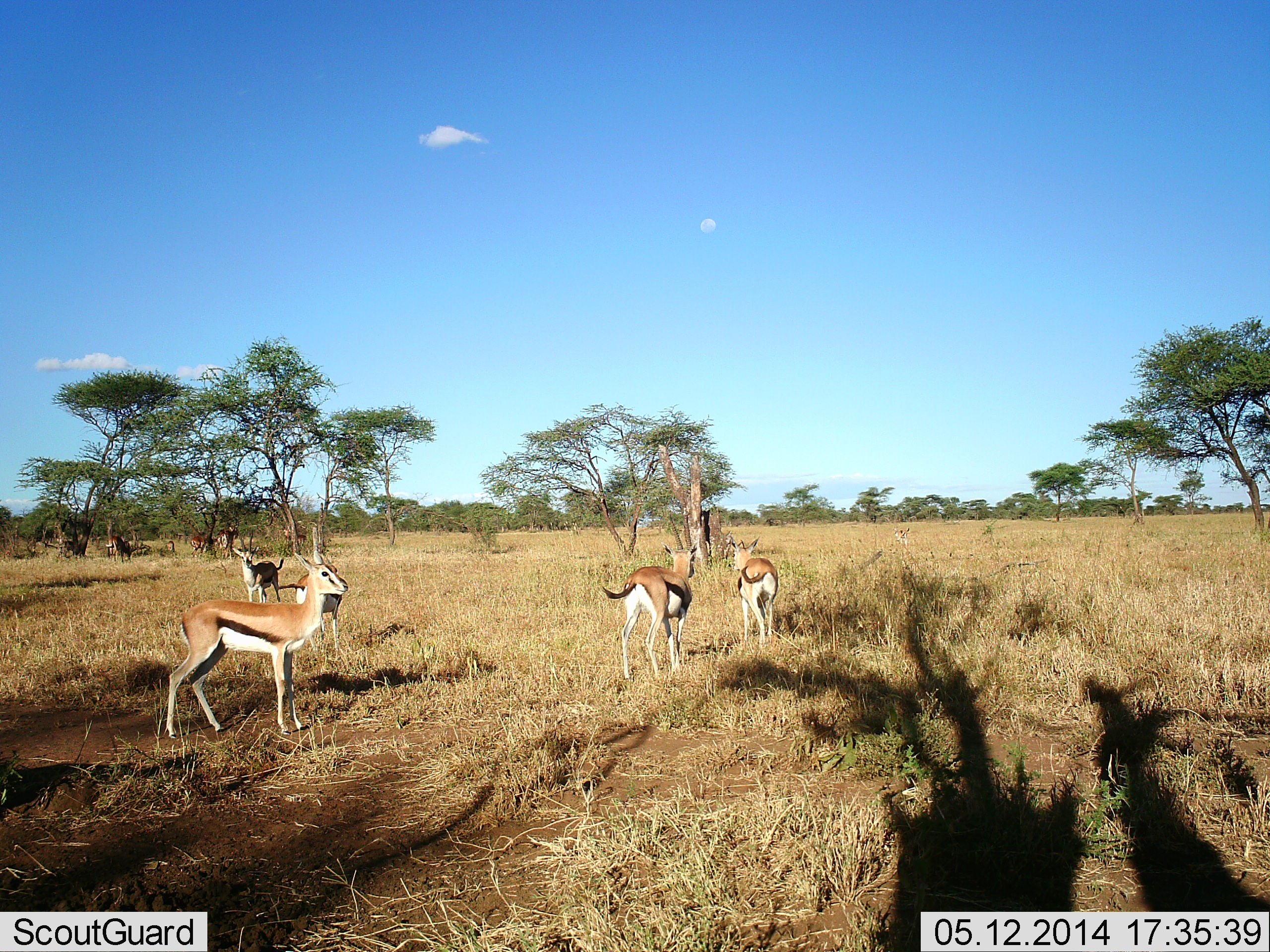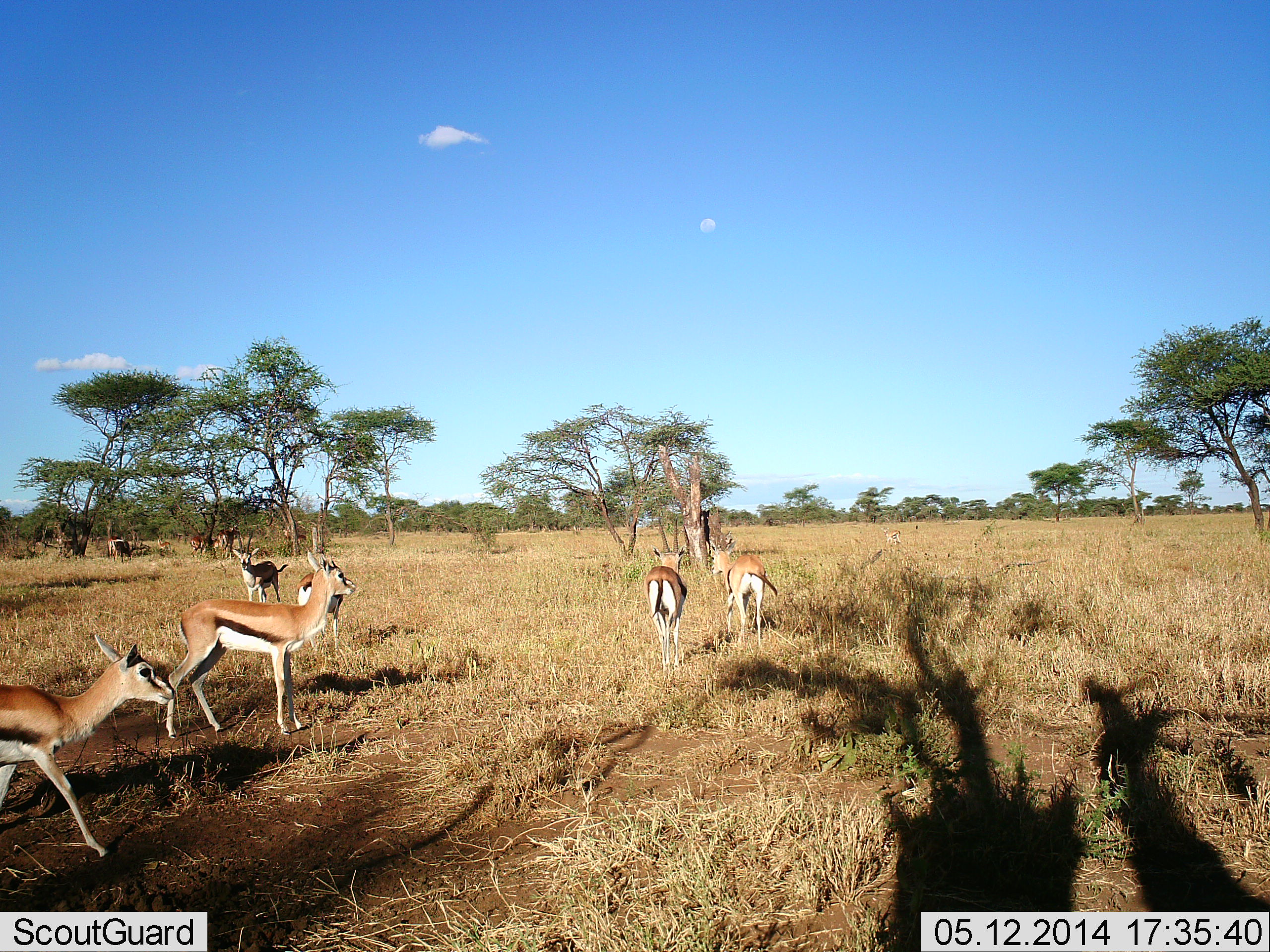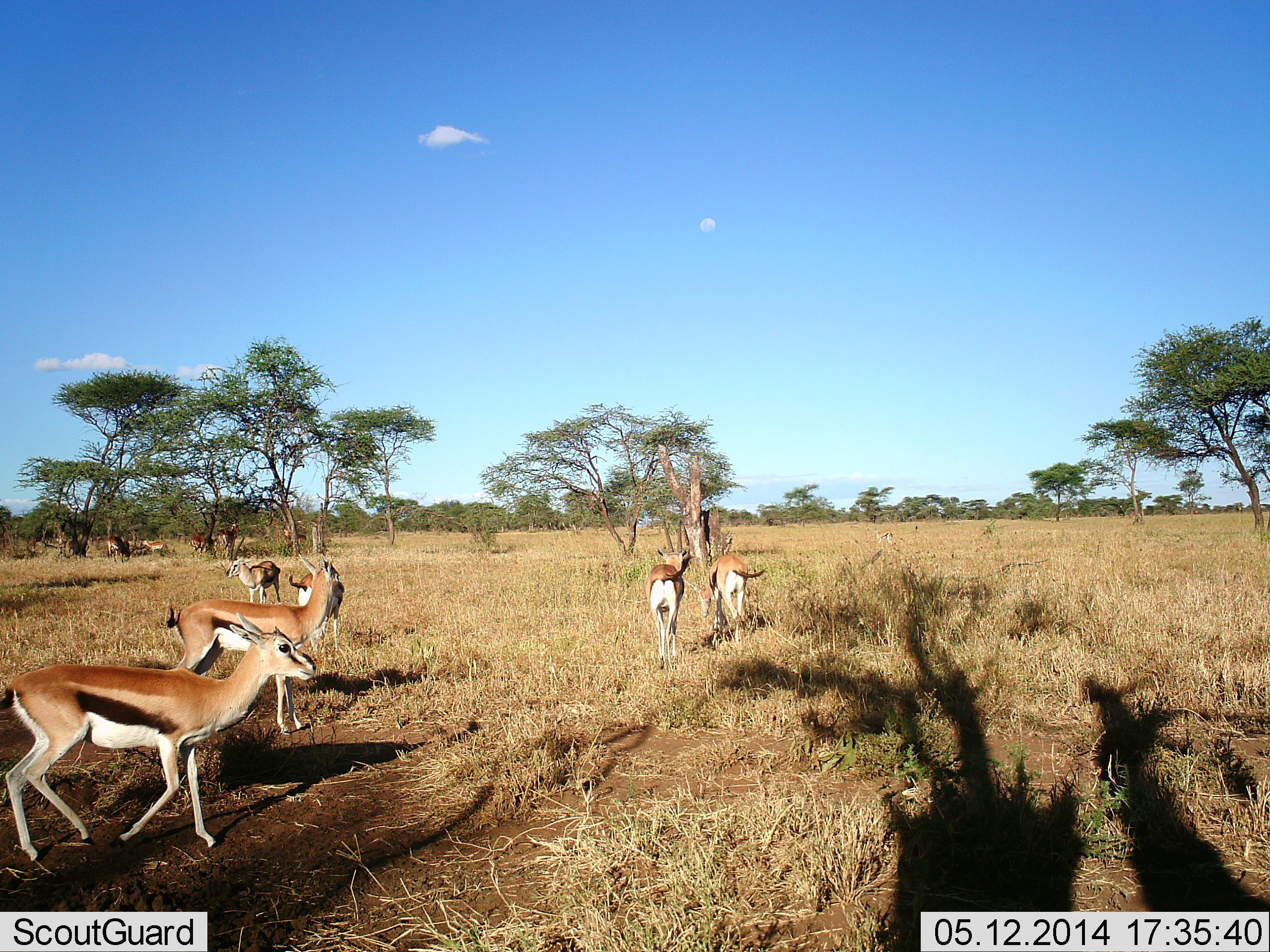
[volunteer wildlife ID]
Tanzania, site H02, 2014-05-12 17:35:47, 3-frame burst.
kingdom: Animalia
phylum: Chordata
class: Mammalia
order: Artiodactyla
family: Bovidae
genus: Eudorcas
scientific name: Eudorcas thomsonii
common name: thomson's gazelle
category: gazellethomsons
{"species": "gazellethomsons (thomson's gazelle) (Eudorcas thomsonii)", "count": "7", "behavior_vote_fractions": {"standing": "73%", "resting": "0%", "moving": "91%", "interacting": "0%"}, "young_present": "0%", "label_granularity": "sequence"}